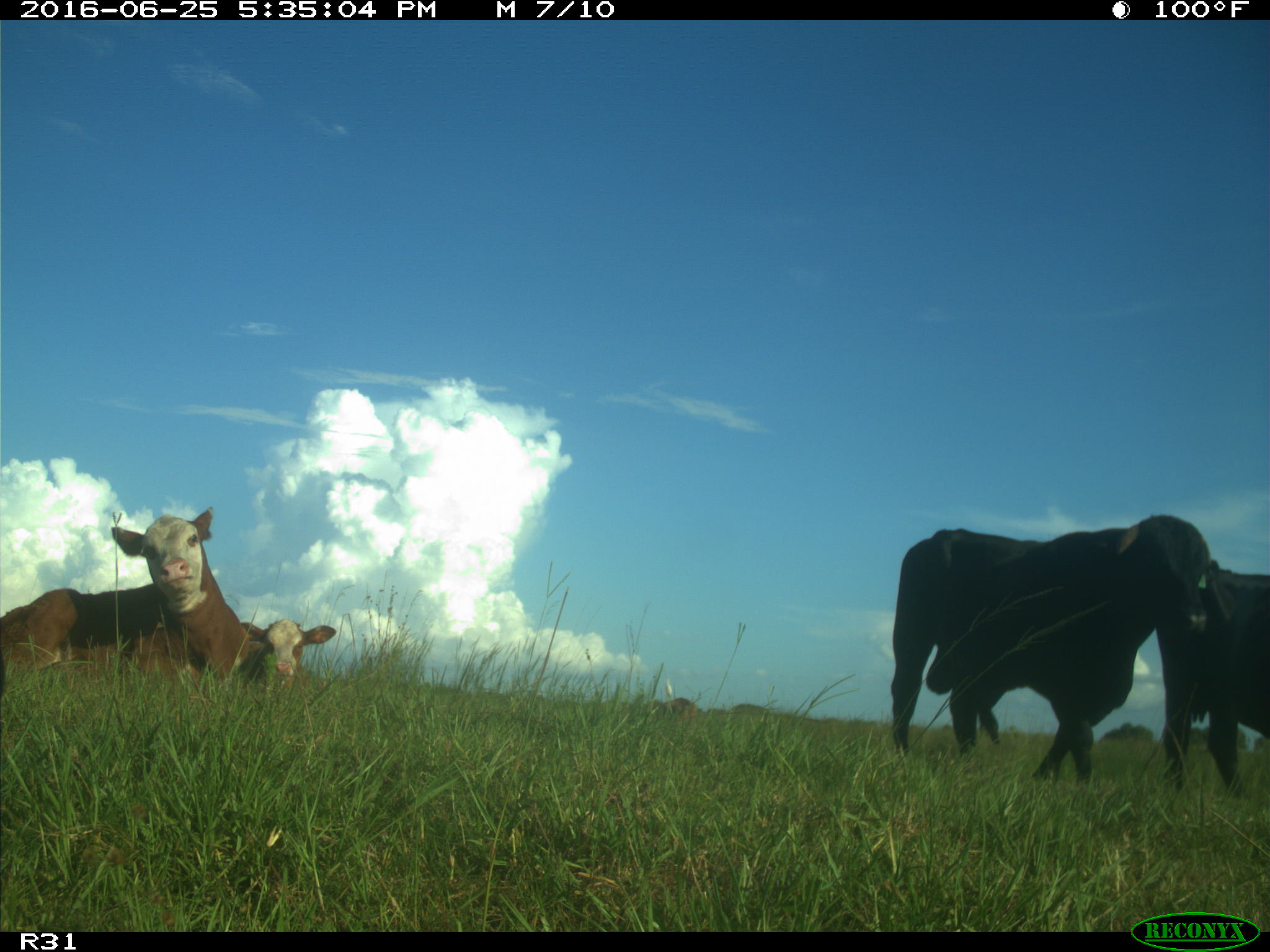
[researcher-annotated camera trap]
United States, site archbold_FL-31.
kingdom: Animalia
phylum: Chordata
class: Mammalia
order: Artiodactyla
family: Bovidae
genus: Bos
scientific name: Bos taurus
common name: domestic cow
Bos taurus (domestic cow).